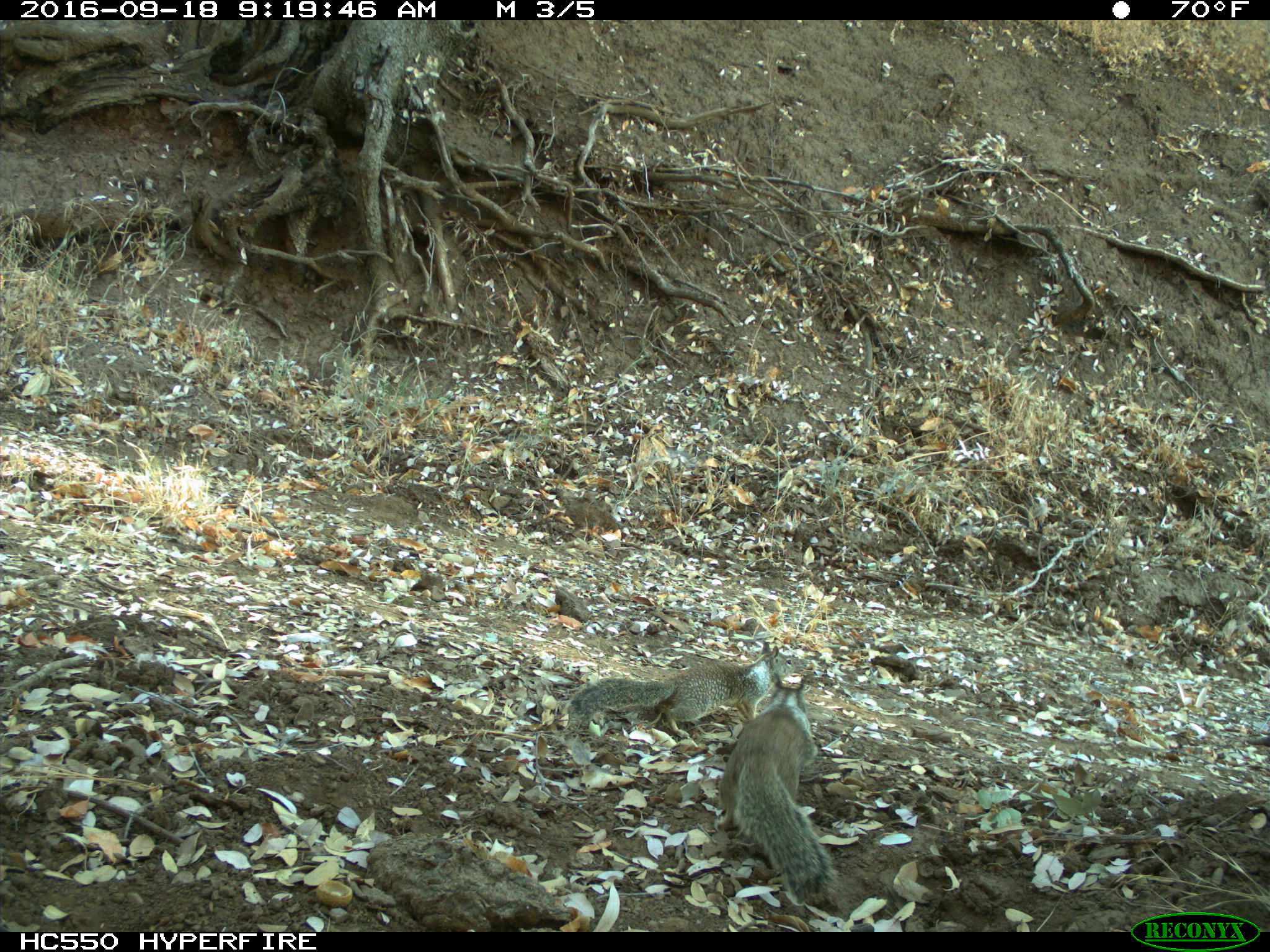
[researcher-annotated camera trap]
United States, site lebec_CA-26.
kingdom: Animalia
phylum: Chordata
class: Mammalia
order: Rodentia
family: Sciuridae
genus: Otospermophilus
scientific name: Otospermophilus beecheyi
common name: california ground squirrel